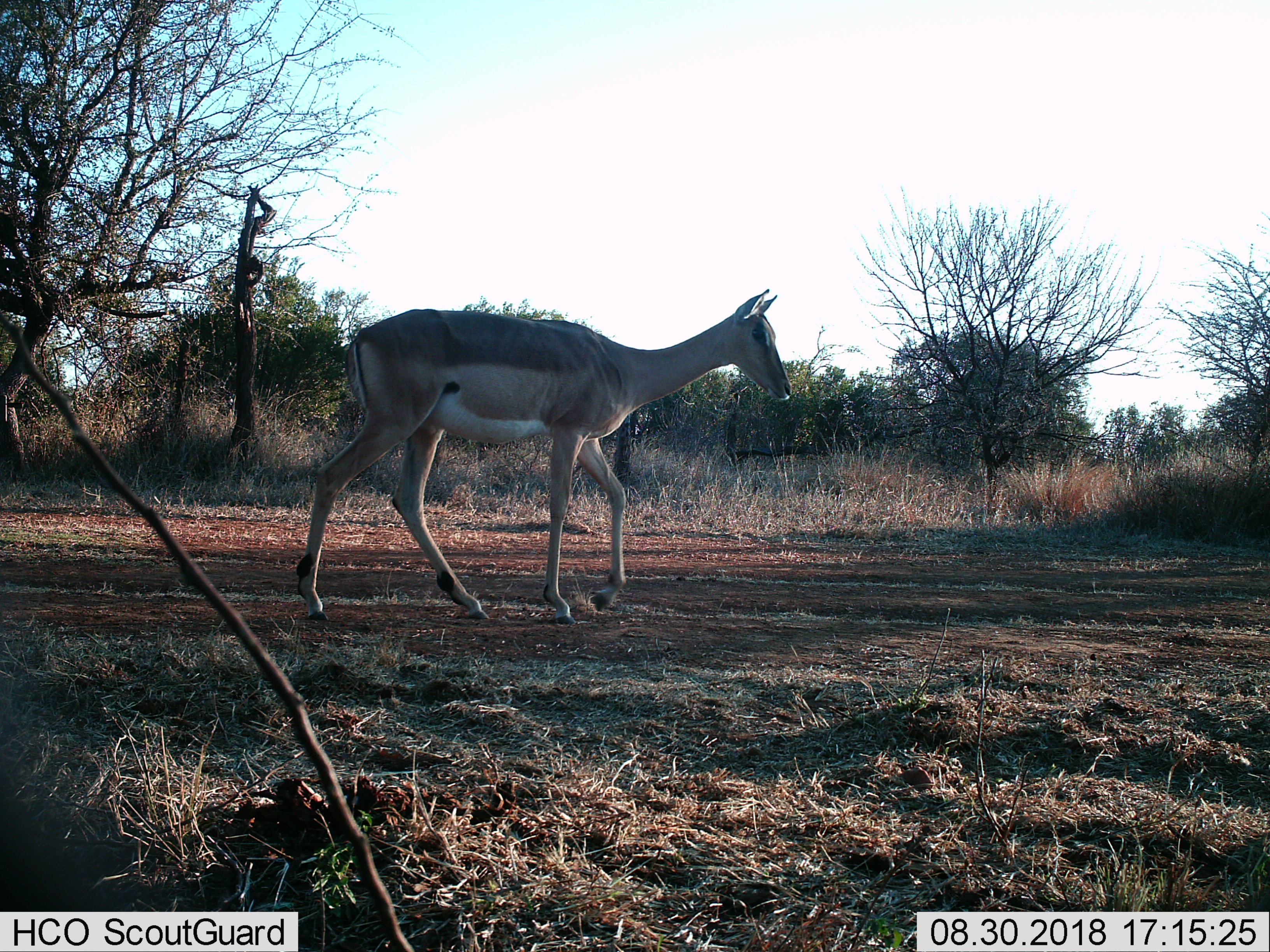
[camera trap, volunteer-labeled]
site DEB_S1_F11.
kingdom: Animalia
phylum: Chordata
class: Mammalia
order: Artiodactyla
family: Bovidae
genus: Aepyceros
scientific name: Aepyceros melampus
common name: impala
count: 1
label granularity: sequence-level